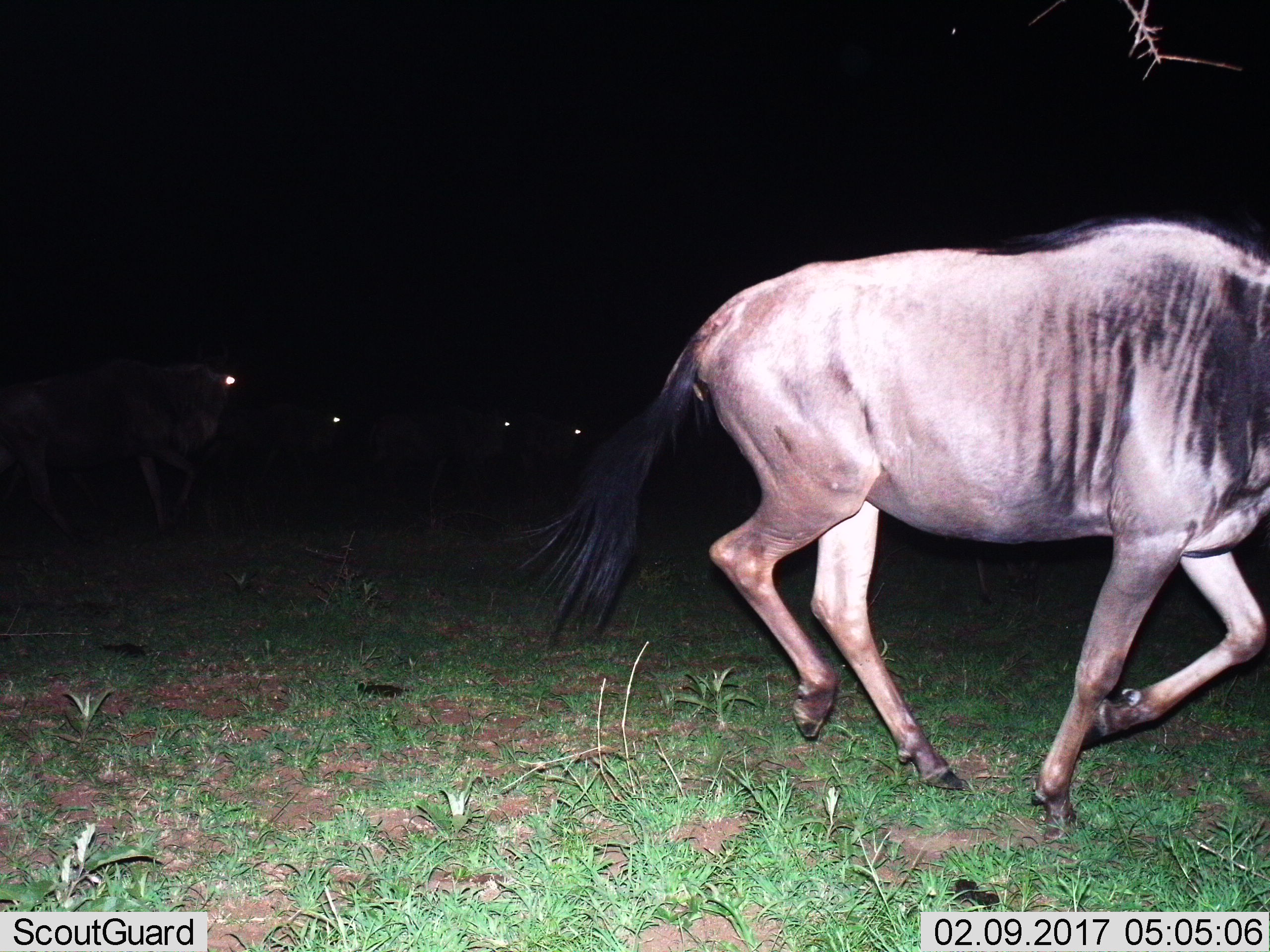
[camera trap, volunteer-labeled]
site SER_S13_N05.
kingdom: Animalia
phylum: Chordata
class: Mammalia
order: Artiodactyla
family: Bovidae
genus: Connochaetes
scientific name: Connochaetes taurinus taurinus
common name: blue wildebeest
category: wildebeestblue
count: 2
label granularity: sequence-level